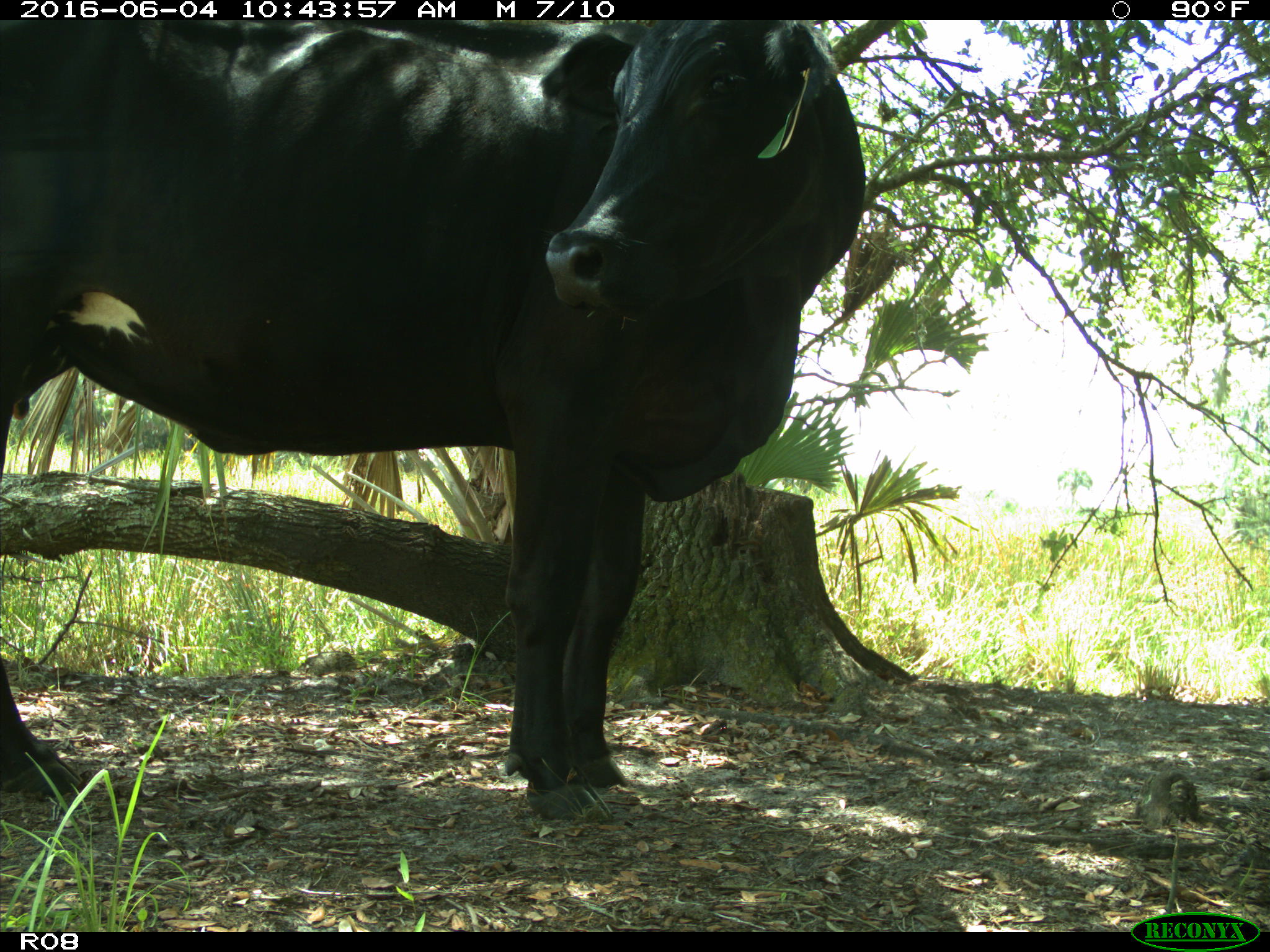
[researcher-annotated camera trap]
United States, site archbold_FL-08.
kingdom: Animalia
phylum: Chordata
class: Mammalia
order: Artiodactyla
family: Bovidae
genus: Bos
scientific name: Bos taurus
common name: domestic cow